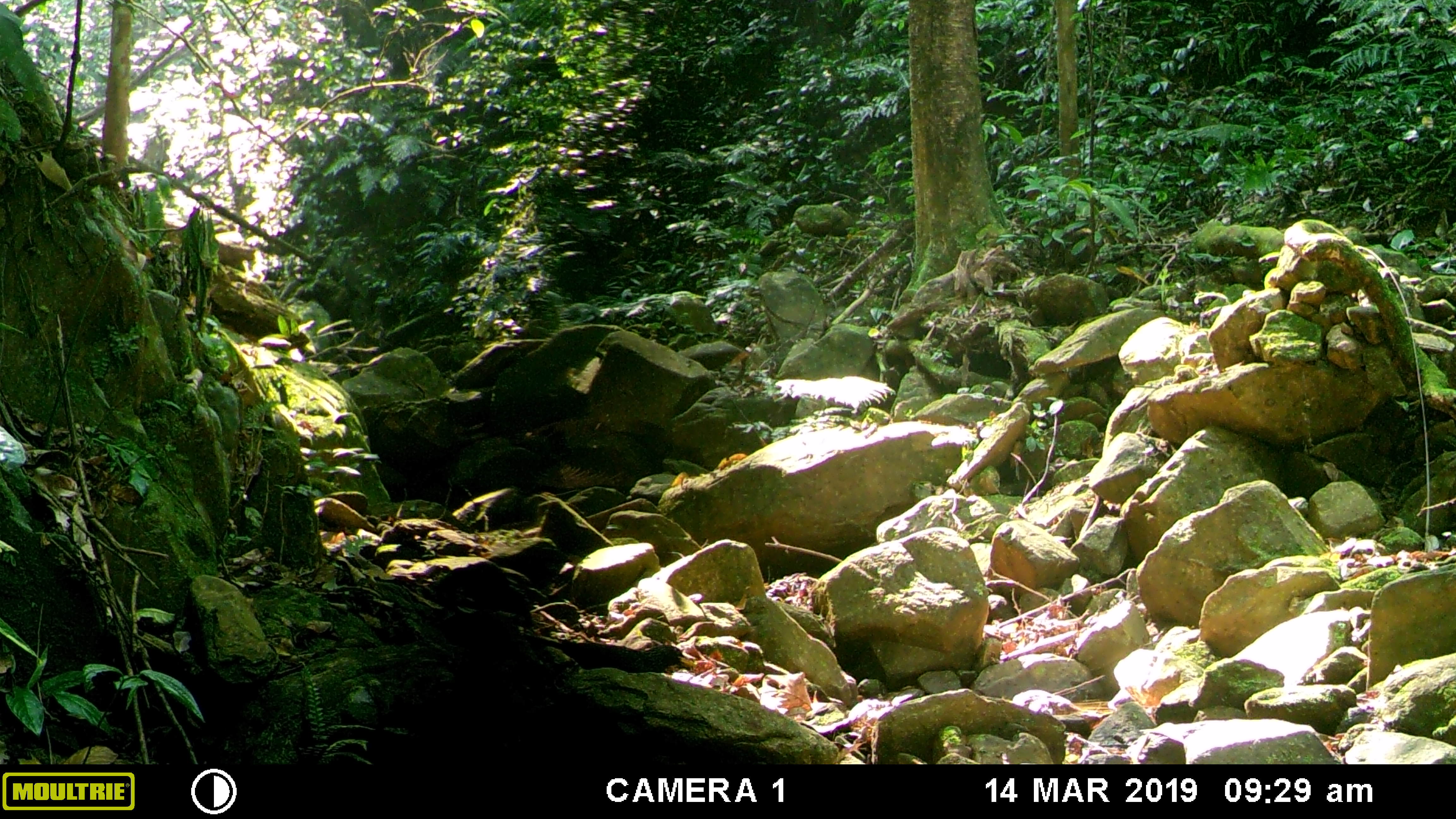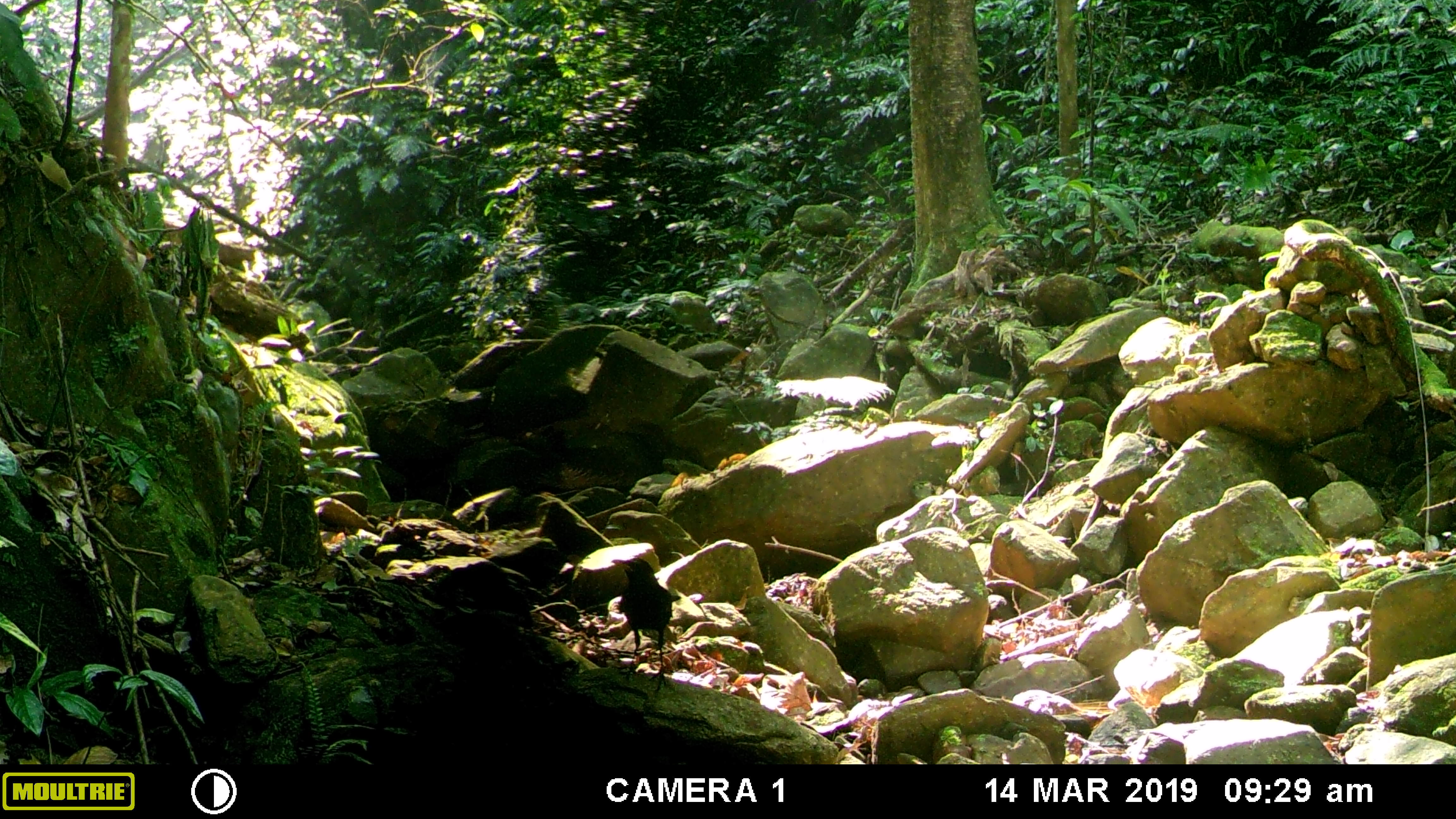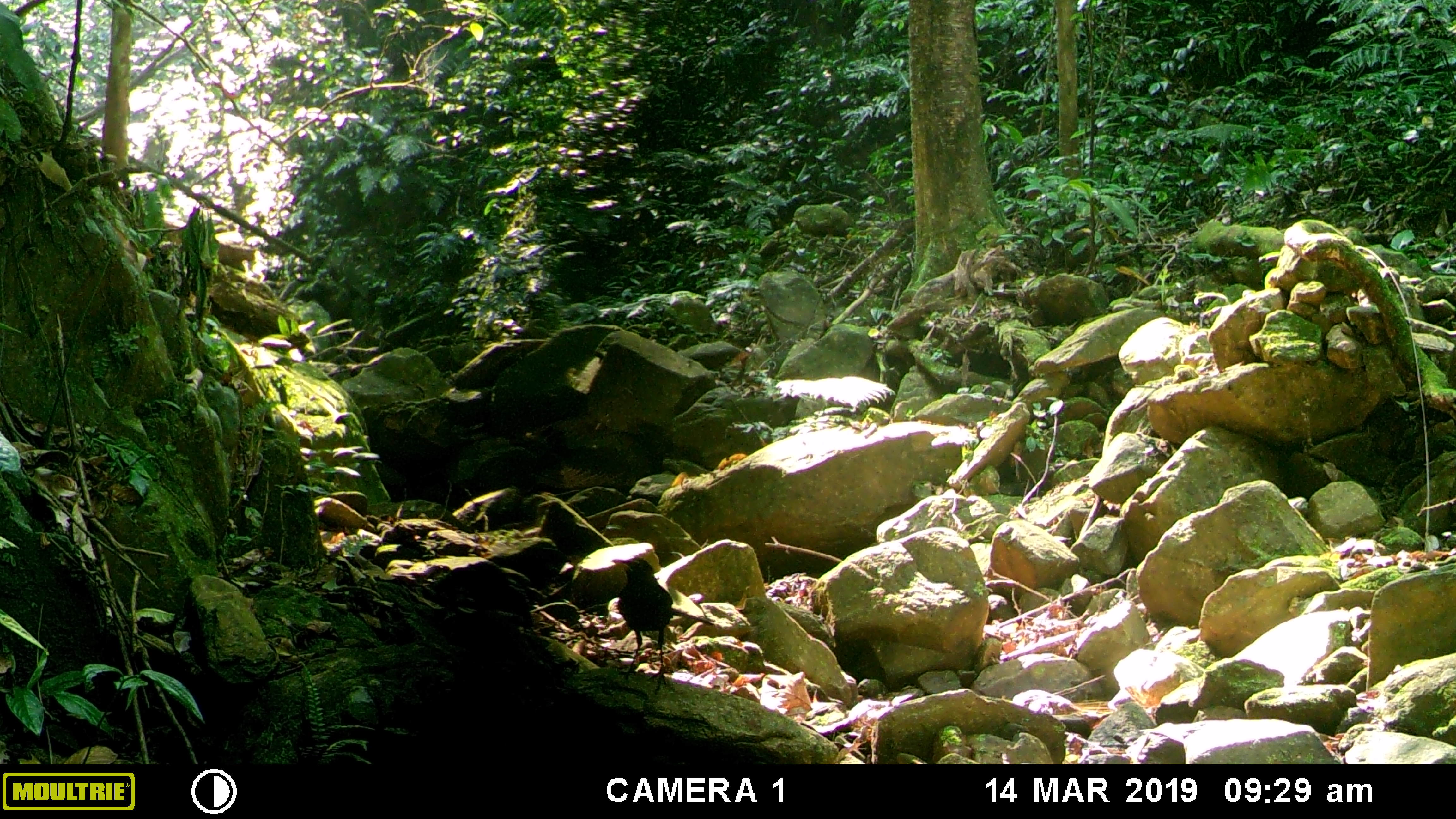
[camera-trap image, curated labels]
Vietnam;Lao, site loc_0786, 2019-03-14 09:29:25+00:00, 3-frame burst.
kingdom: Animalia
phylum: Chordata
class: Aves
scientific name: Aves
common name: bird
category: unidentified bird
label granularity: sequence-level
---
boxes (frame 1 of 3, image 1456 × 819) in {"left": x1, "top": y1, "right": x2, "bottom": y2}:
unidentified bird: {"left": 522, "top": 633, "right": 695, "bottom": 673}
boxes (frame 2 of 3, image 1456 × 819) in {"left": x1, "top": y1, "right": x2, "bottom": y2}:
unidentified bird: {"left": 612, "top": 557, "right": 681, "bottom": 693}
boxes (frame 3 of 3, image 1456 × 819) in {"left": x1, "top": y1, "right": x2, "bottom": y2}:
unidentified bird: {"left": 611, "top": 557, "right": 716, "bottom": 695}